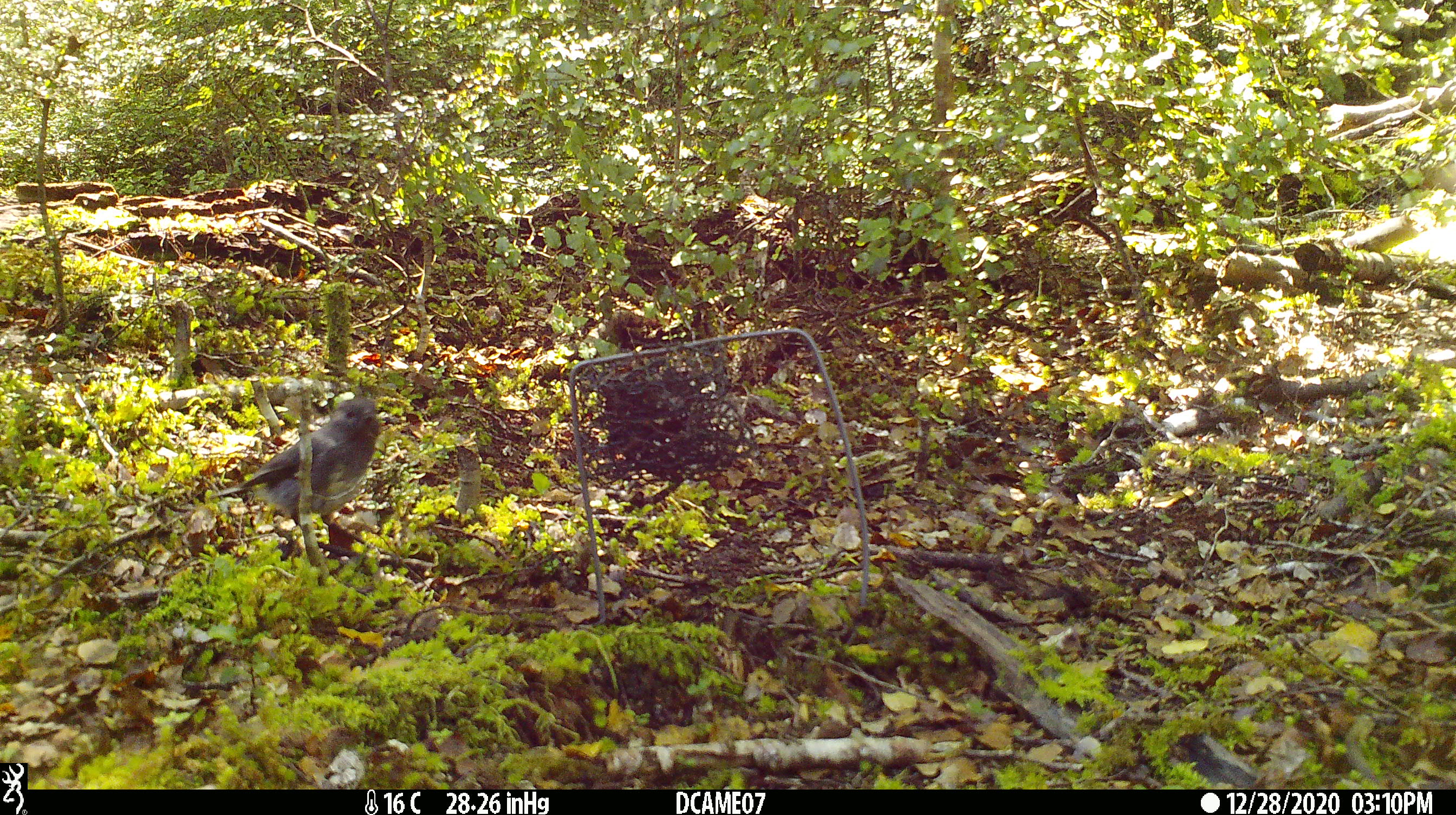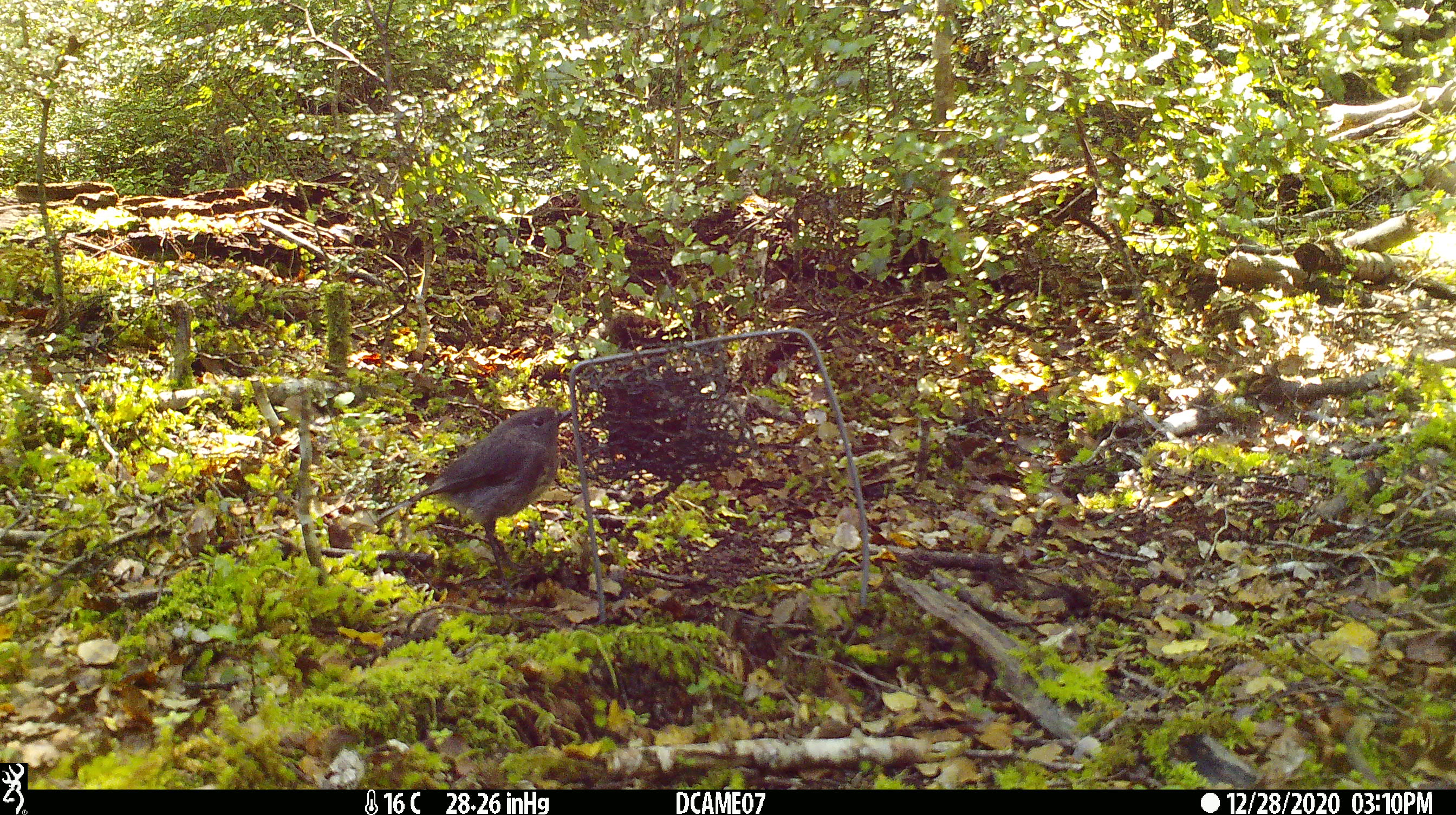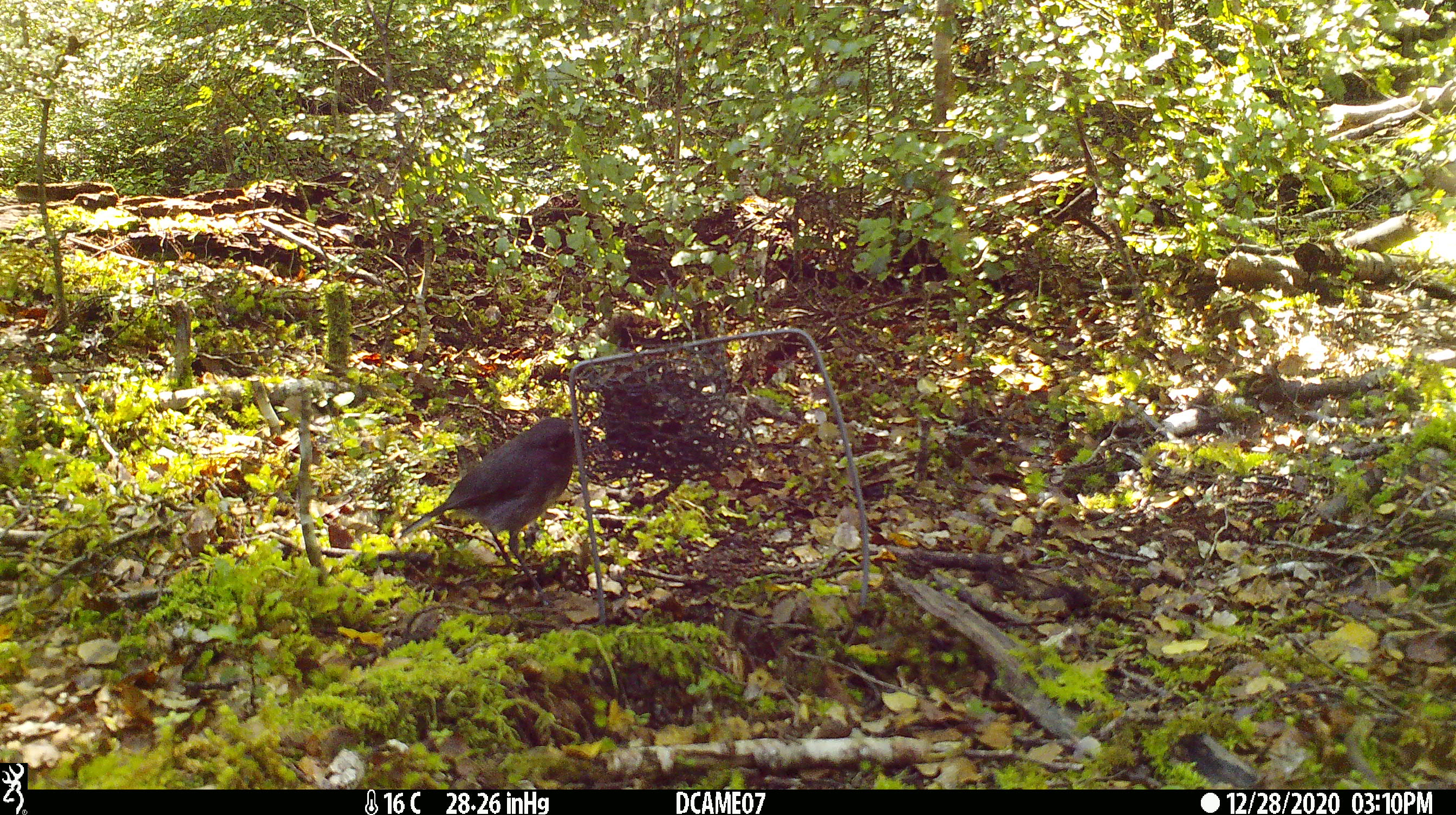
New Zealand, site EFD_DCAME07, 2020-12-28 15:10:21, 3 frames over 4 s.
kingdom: Animalia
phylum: Chordata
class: Aves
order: Passeriformes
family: Petroicidae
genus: Petroica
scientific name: Petroica australis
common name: new zealand robin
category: robin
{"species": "robin (new zealand robin) (Petroica australis)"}